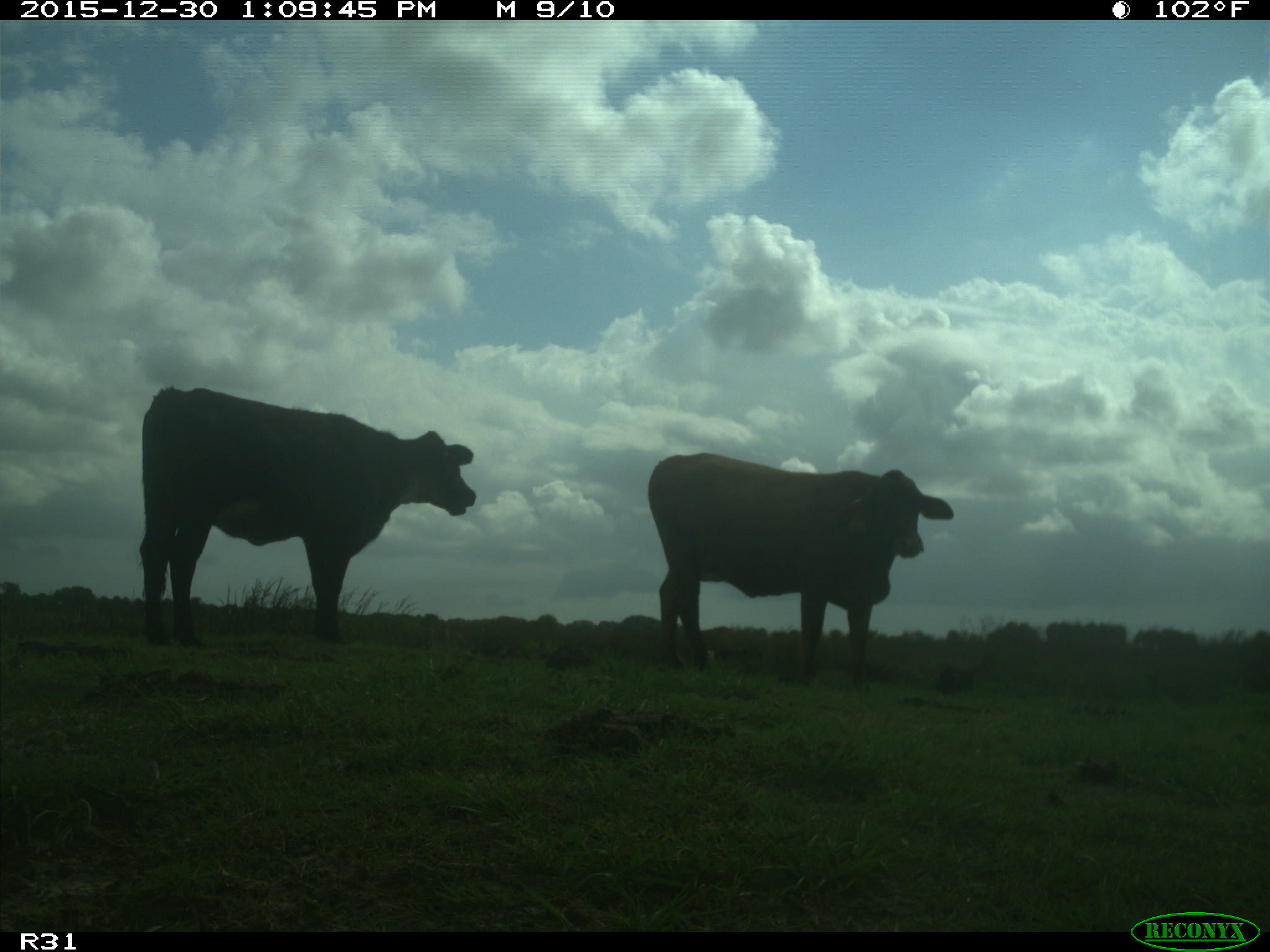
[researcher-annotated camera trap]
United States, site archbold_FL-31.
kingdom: Animalia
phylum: Chordata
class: Mammalia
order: Artiodactyla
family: Bovidae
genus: Bos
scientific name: Bos taurus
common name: domestic cow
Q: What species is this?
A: Bos taurus (domestic cow).